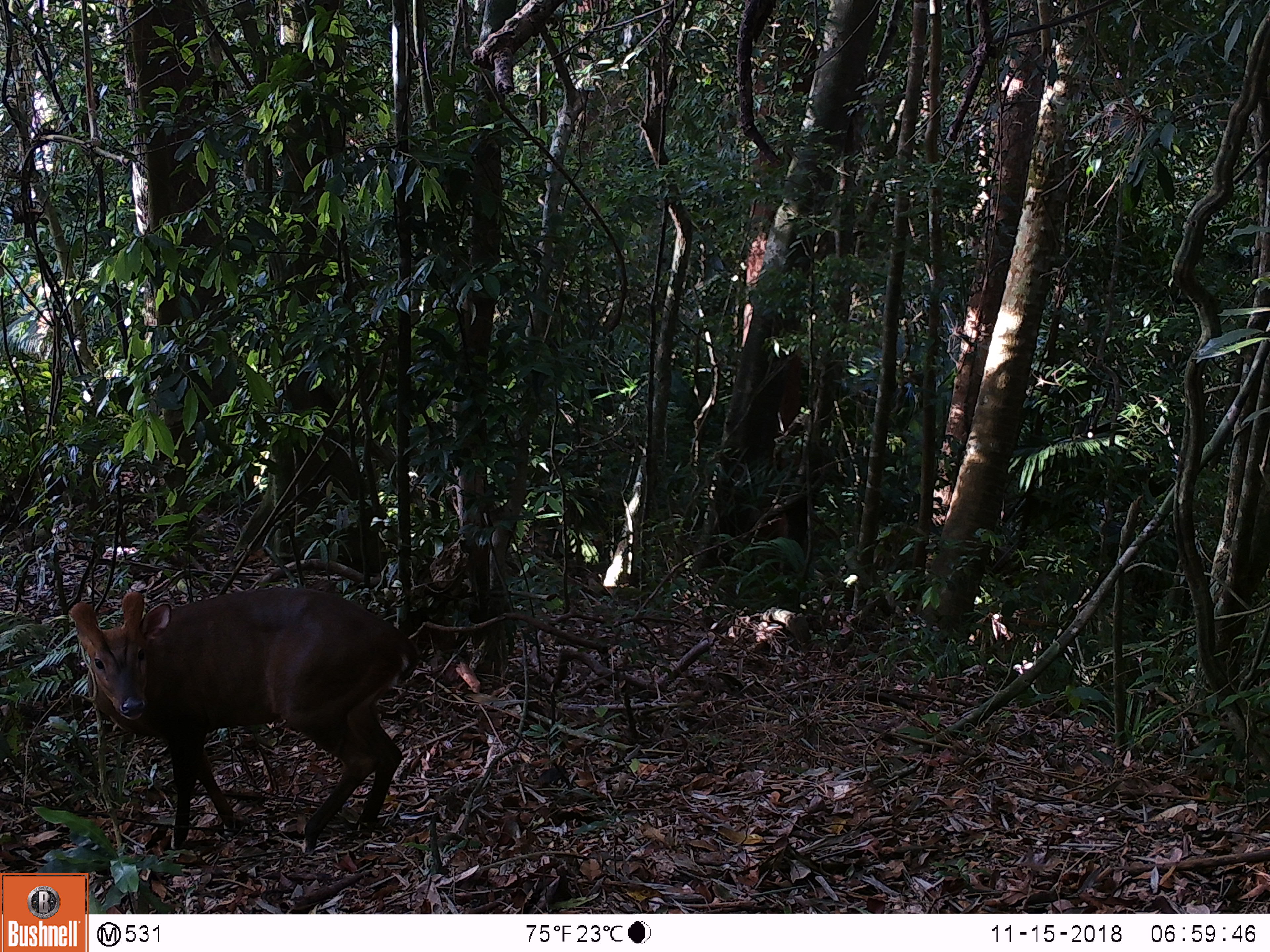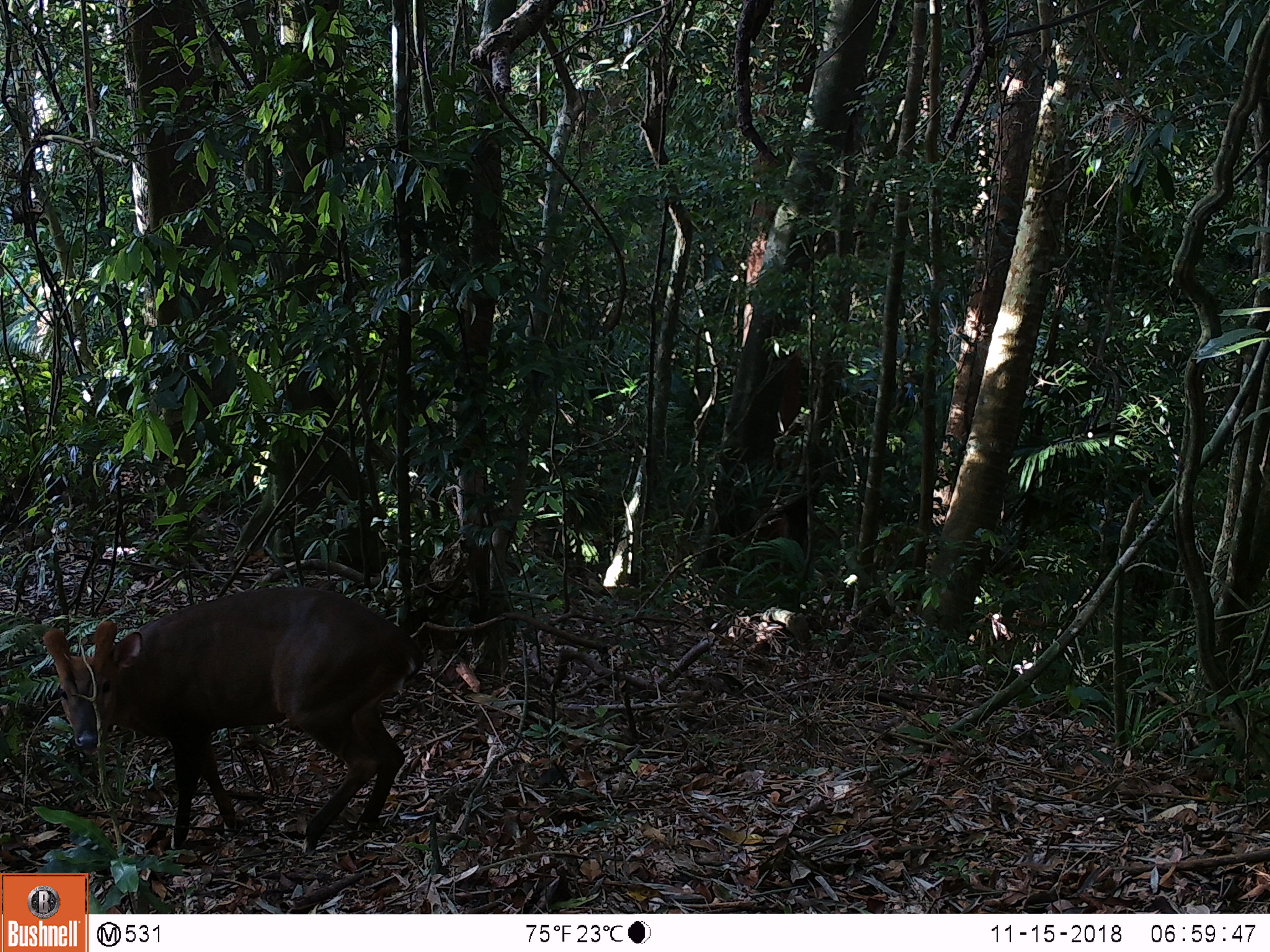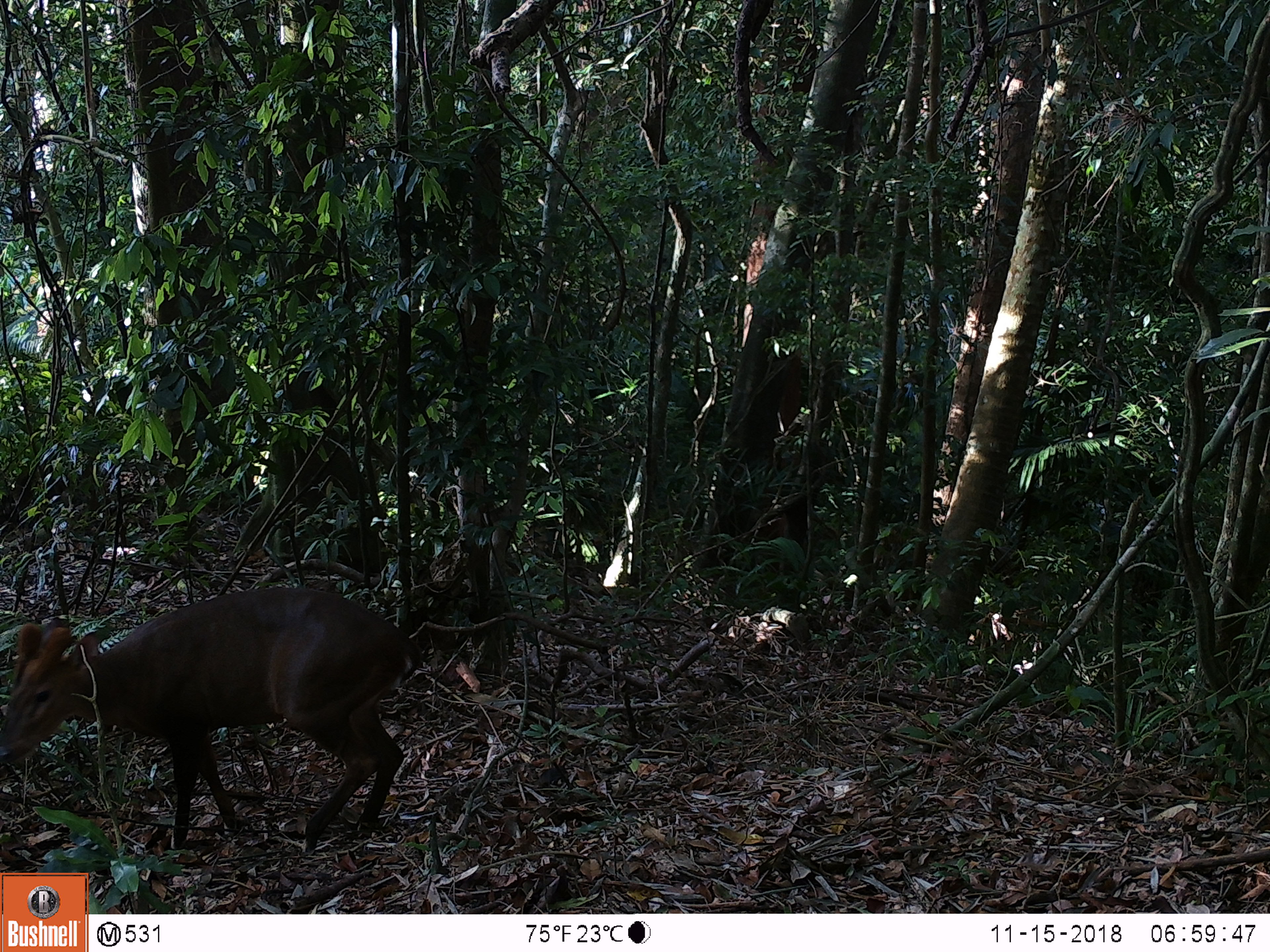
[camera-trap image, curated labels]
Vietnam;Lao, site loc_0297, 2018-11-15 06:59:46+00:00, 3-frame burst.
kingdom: Animalia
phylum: Chordata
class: Mammalia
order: Artiodactyla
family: Cervidae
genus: Muntiacus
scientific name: Muntiacus vuquangensis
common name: large-antlered muntjac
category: large antlered muntjac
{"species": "large antlered muntjac (large-antlered muntjac) (Muntiacus vuquangensis)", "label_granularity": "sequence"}